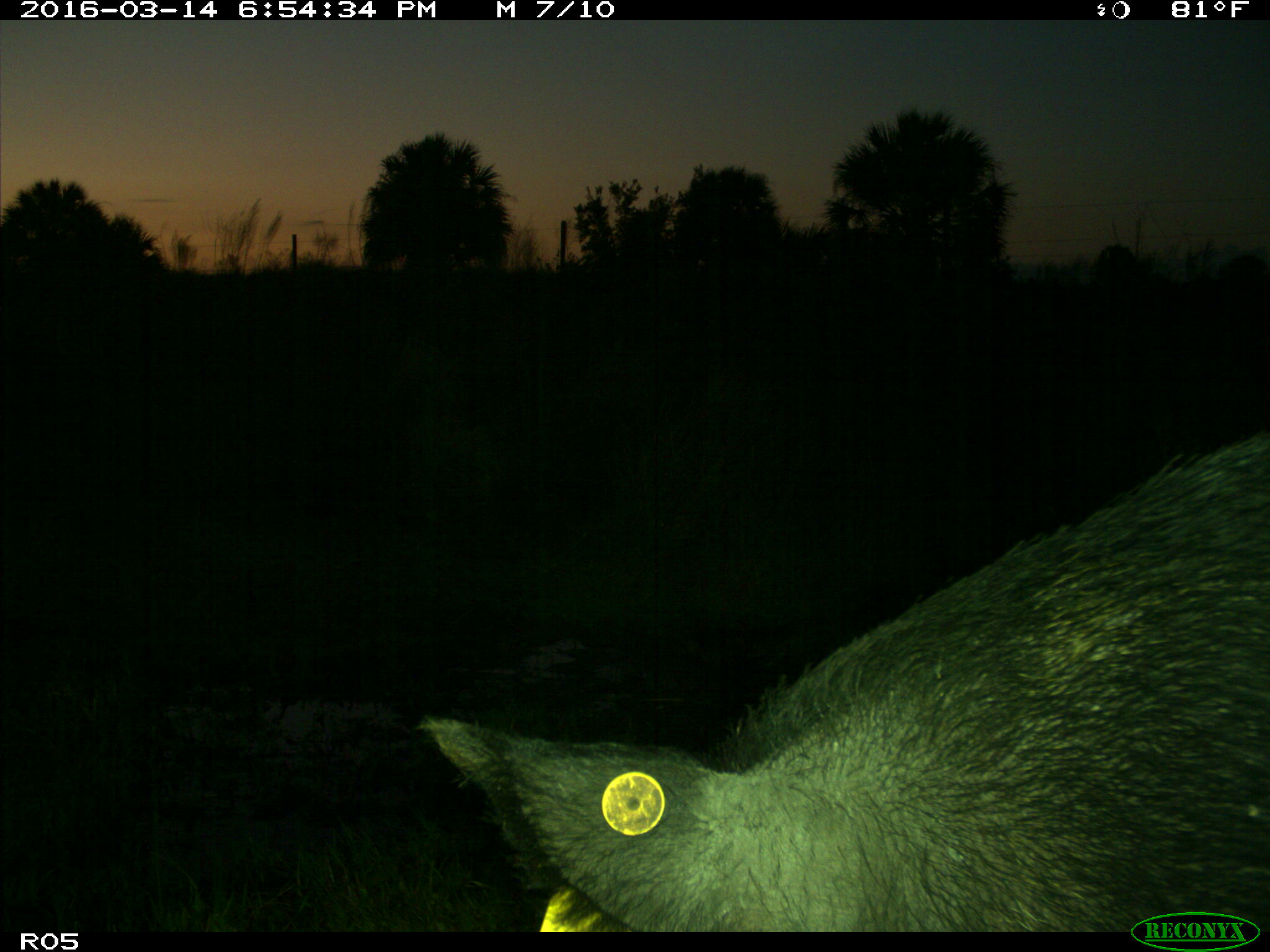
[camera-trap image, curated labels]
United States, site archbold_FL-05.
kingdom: Animalia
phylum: Chordata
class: Mammalia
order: Artiodactyla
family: Suidae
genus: Sus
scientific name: Sus scrofa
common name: wild boar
Sus scrofa (wild boar).